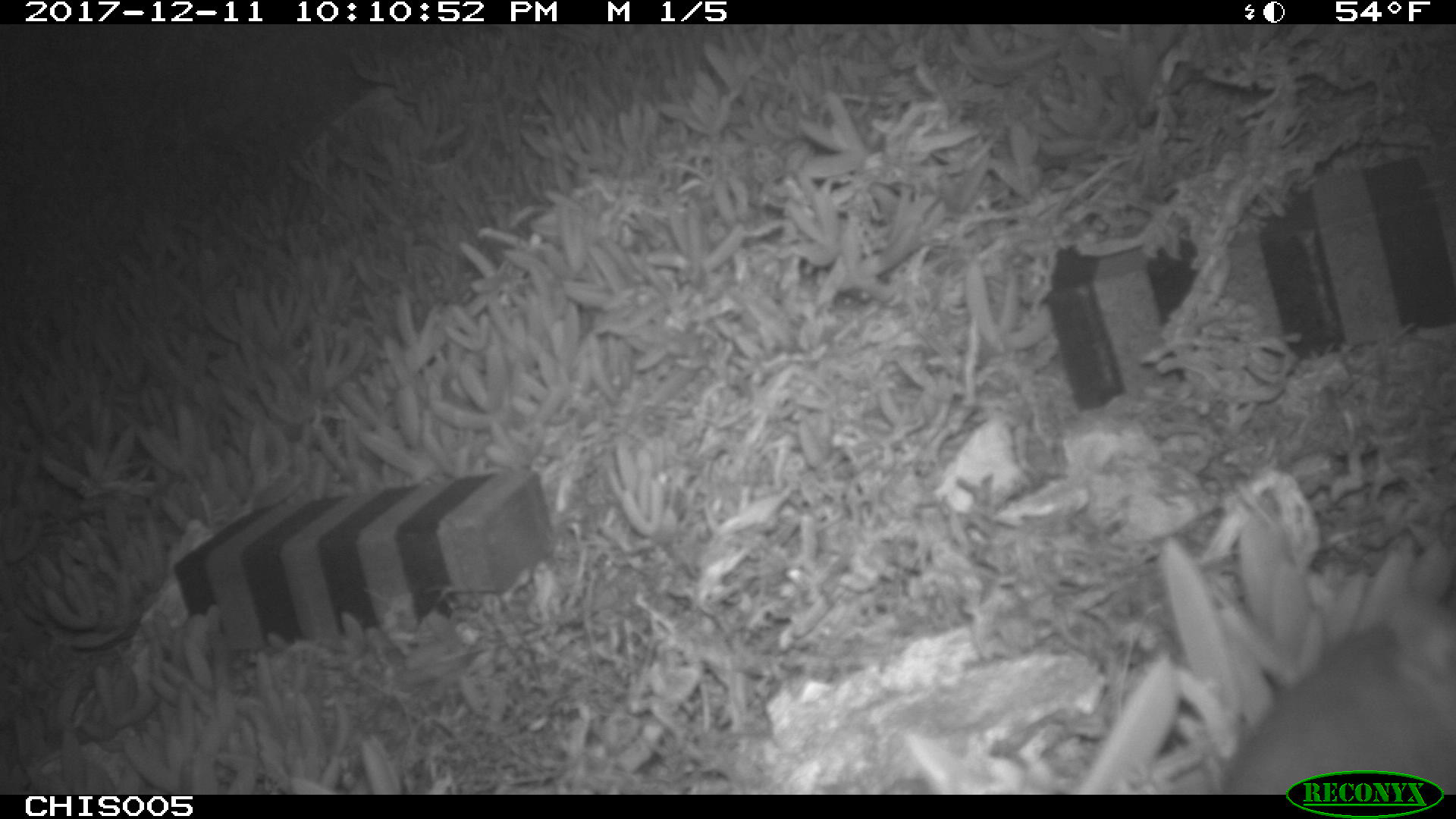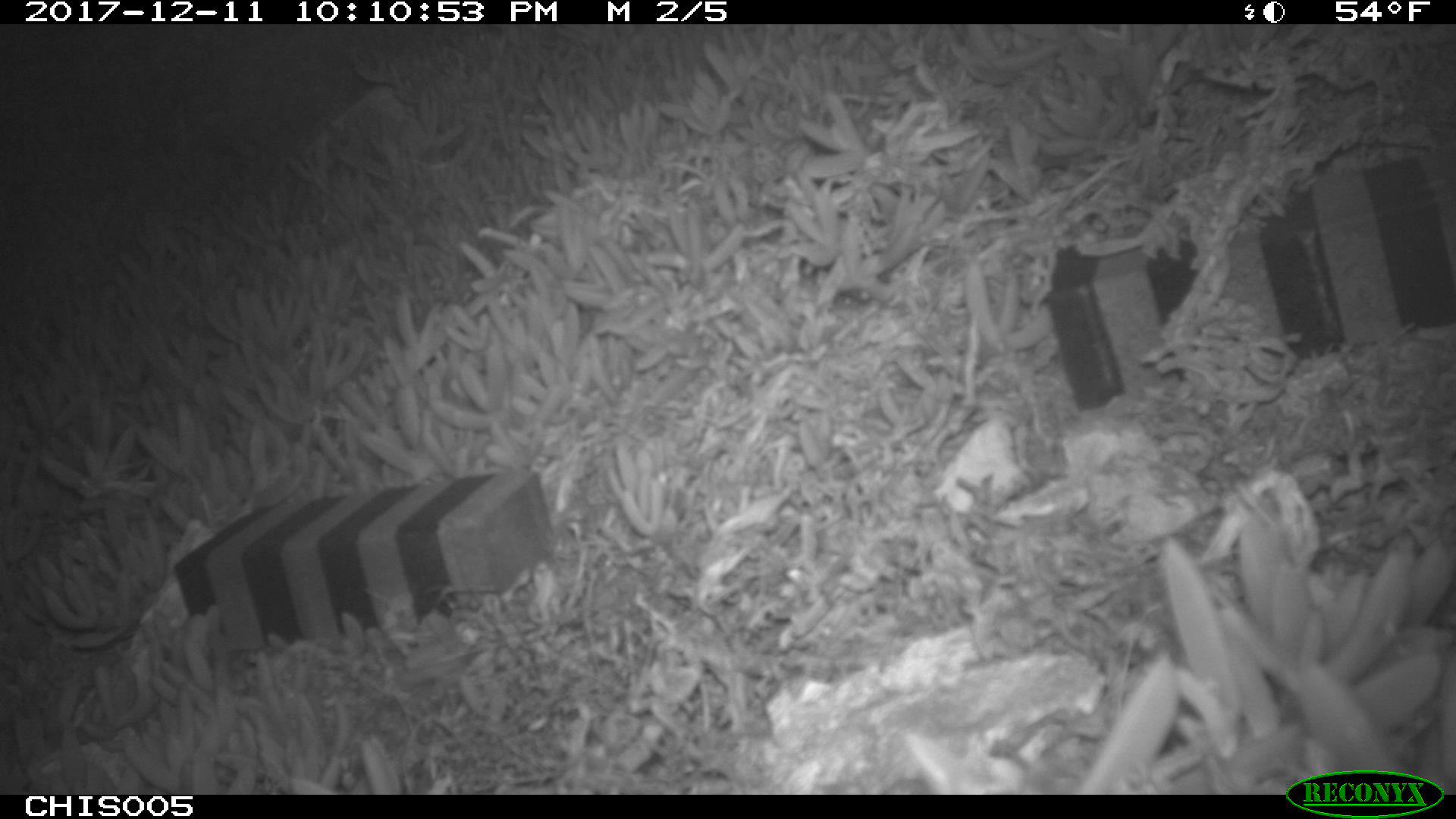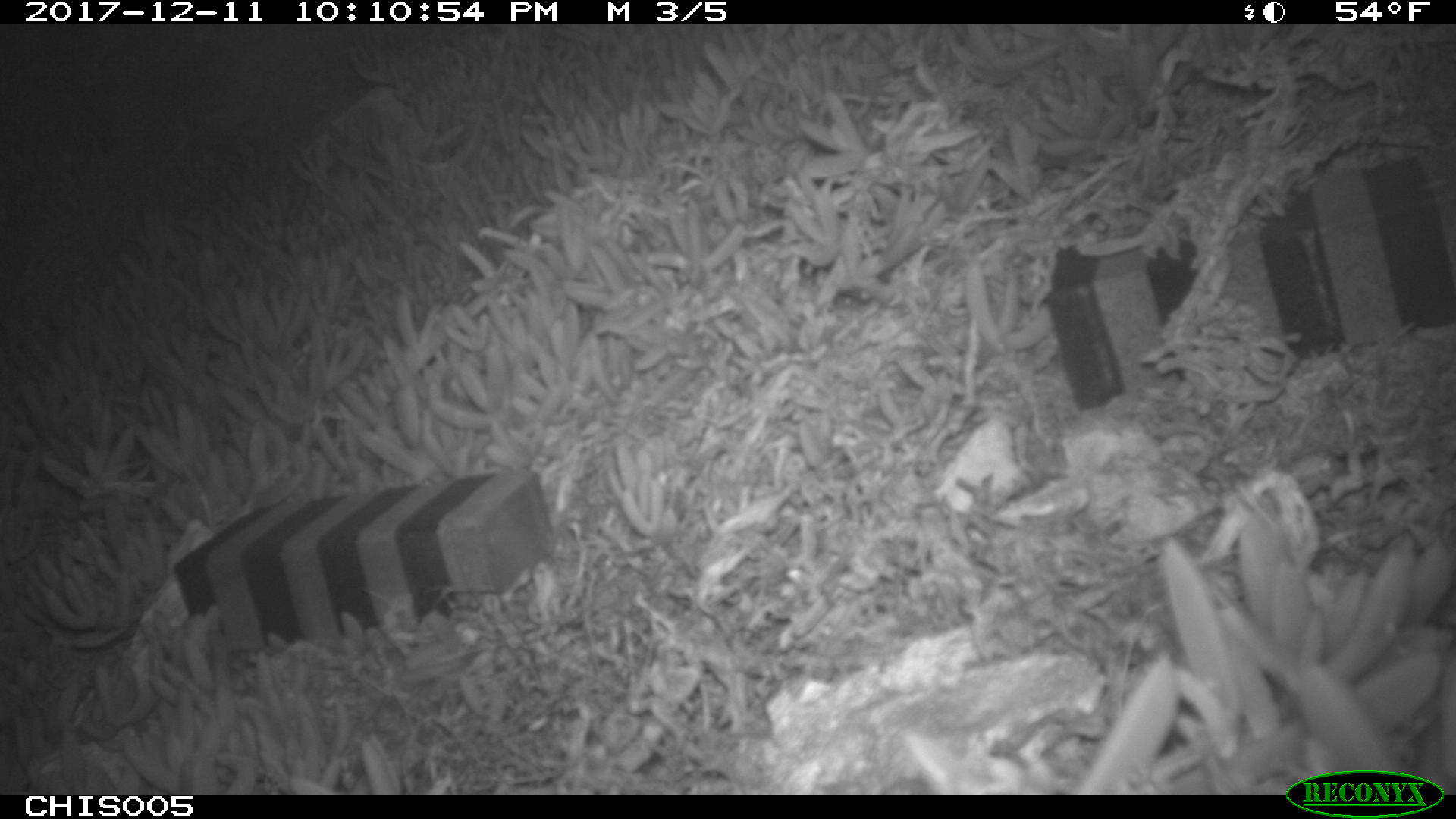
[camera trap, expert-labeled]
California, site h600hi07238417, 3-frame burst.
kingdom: Animalia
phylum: Chordata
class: Mammalia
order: Rodentia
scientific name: Rodentia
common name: rodent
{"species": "rodent (Rodentia)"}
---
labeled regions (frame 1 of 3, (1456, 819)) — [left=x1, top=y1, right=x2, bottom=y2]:
rodent: [left=1228, top=621, right=1455, bottom=794]